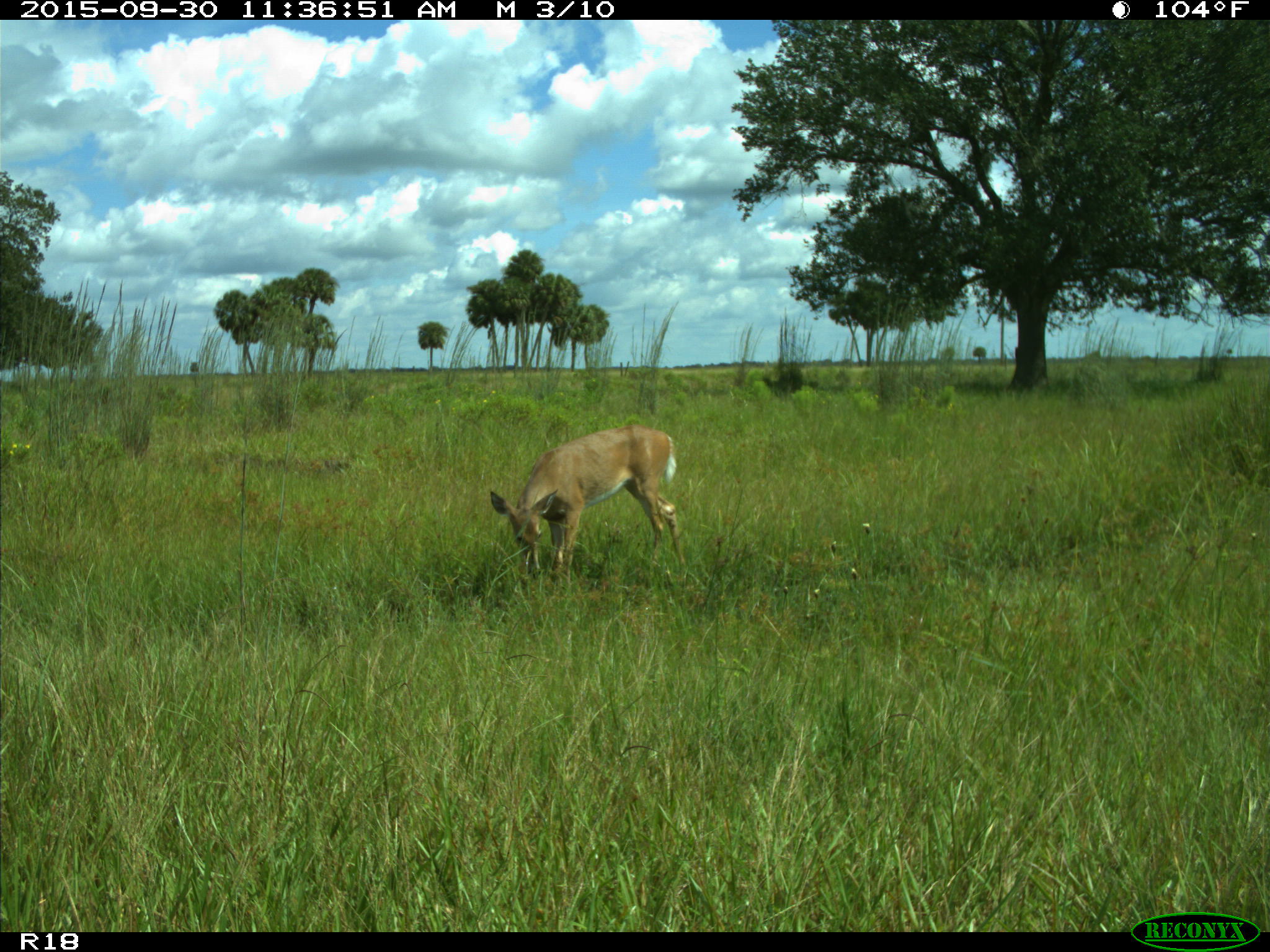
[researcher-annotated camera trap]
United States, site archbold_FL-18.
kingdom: Animalia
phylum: Chordata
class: Mammalia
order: Artiodactyla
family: Cervidae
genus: Odocoileus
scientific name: Odocoileus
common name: deer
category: unidentified deer